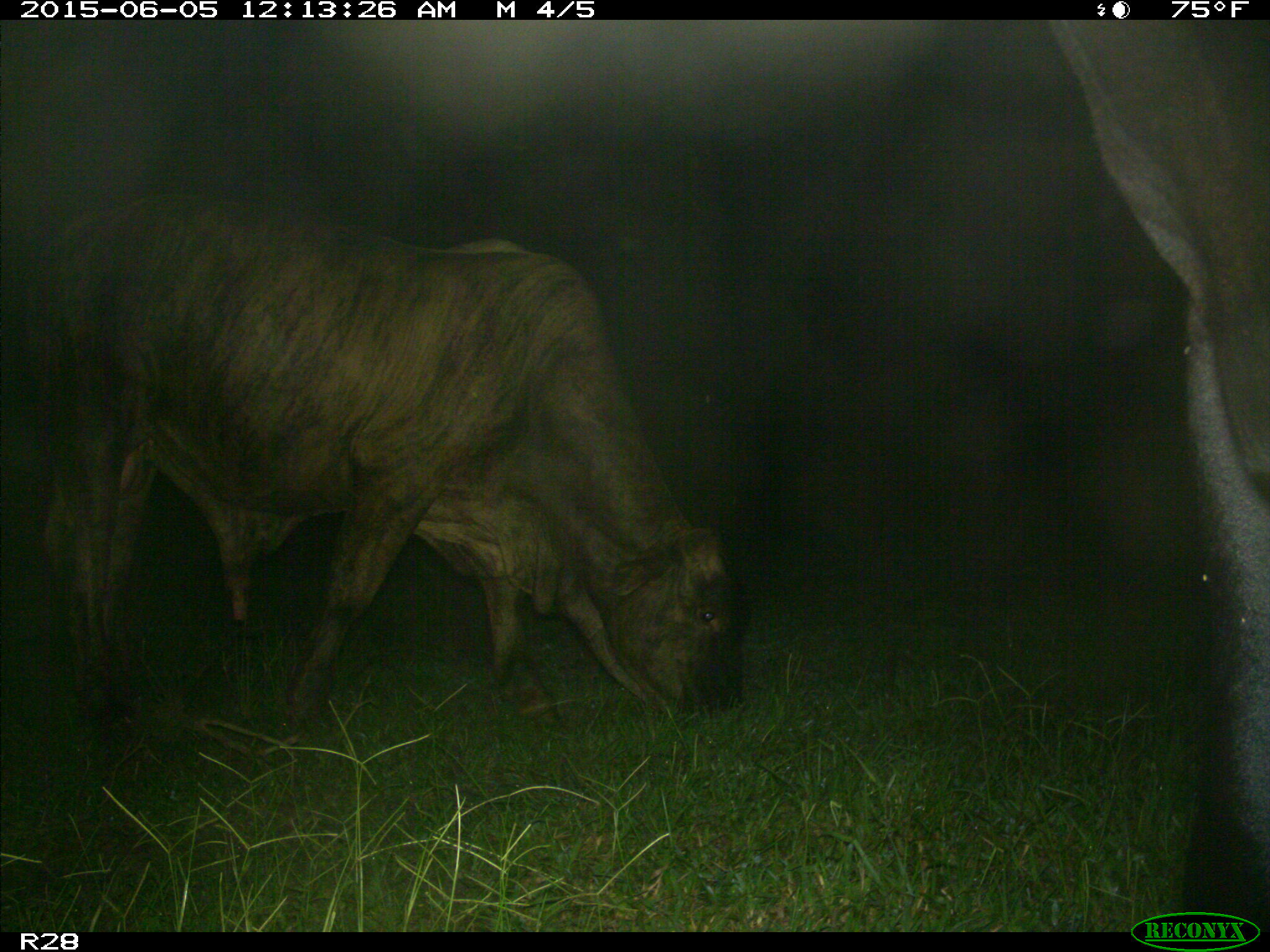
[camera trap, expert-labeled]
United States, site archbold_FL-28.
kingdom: Animalia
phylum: Chordata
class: Mammalia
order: Artiodactyla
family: Bovidae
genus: Bos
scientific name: Bos taurus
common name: domestic cow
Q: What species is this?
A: Bos taurus (domestic cow).